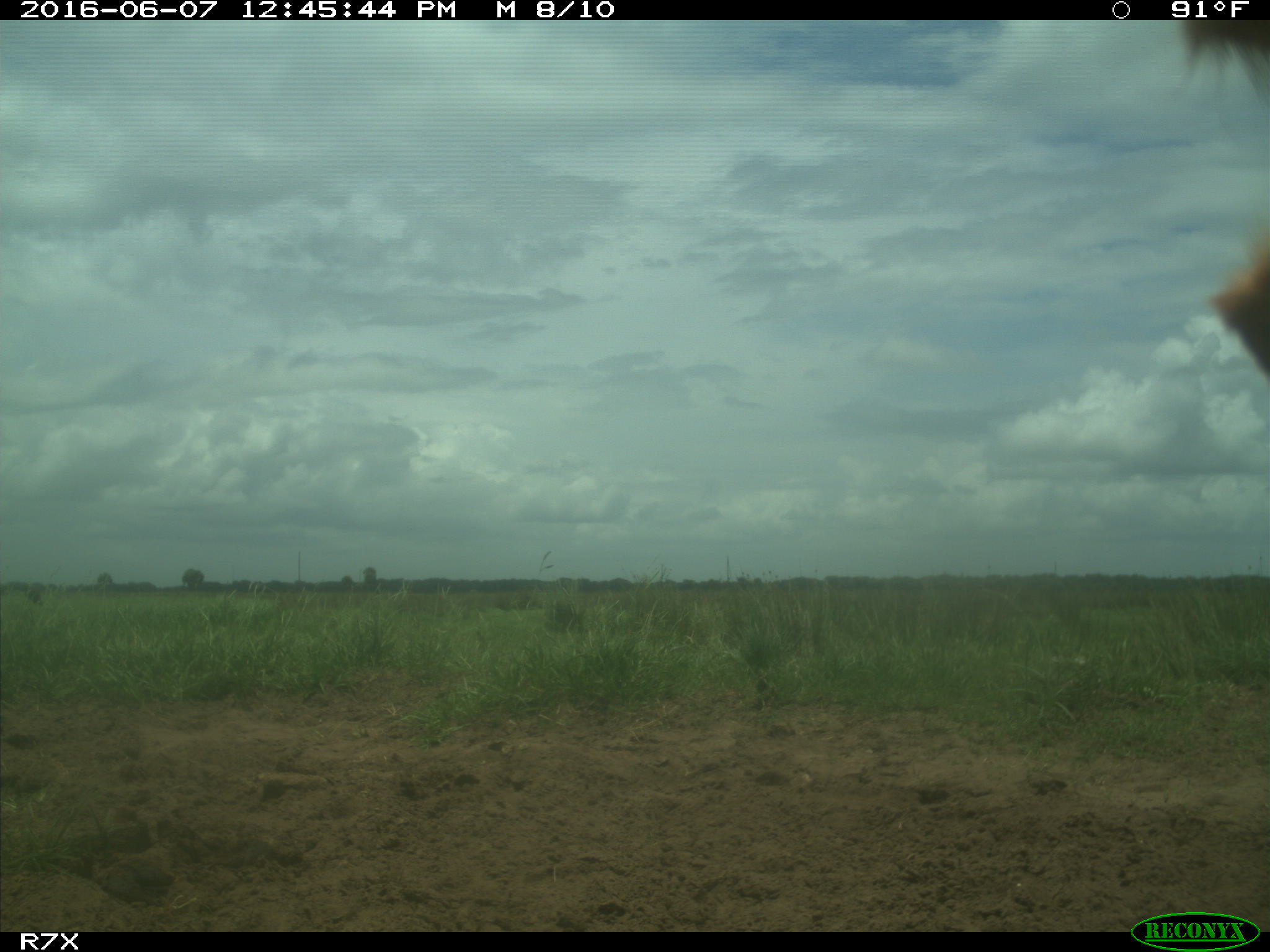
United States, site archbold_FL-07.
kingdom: Animalia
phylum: Chordata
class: Mammalia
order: Artiodactyla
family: Bovidae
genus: Bos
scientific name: Bos taurus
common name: domestic cow